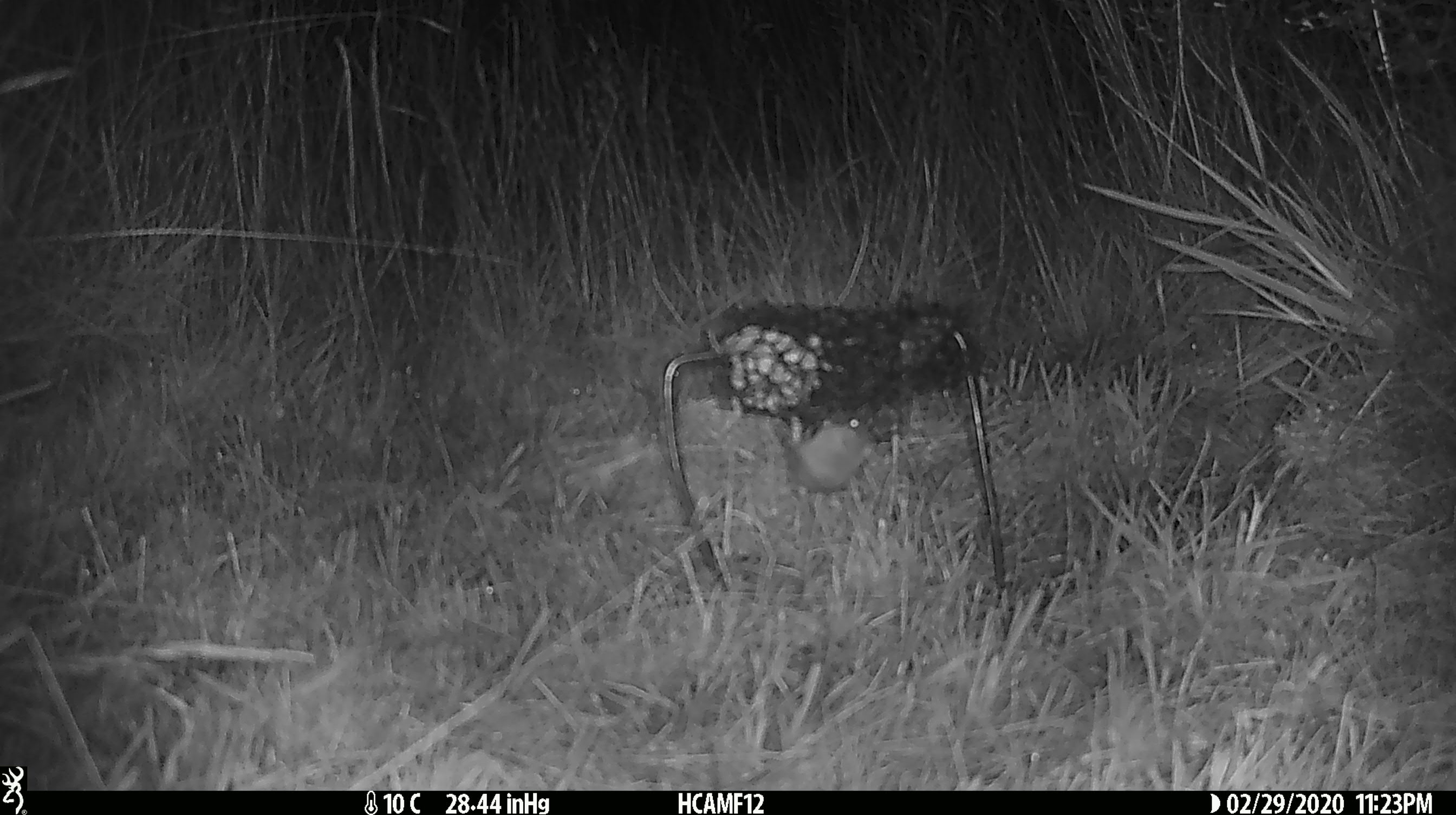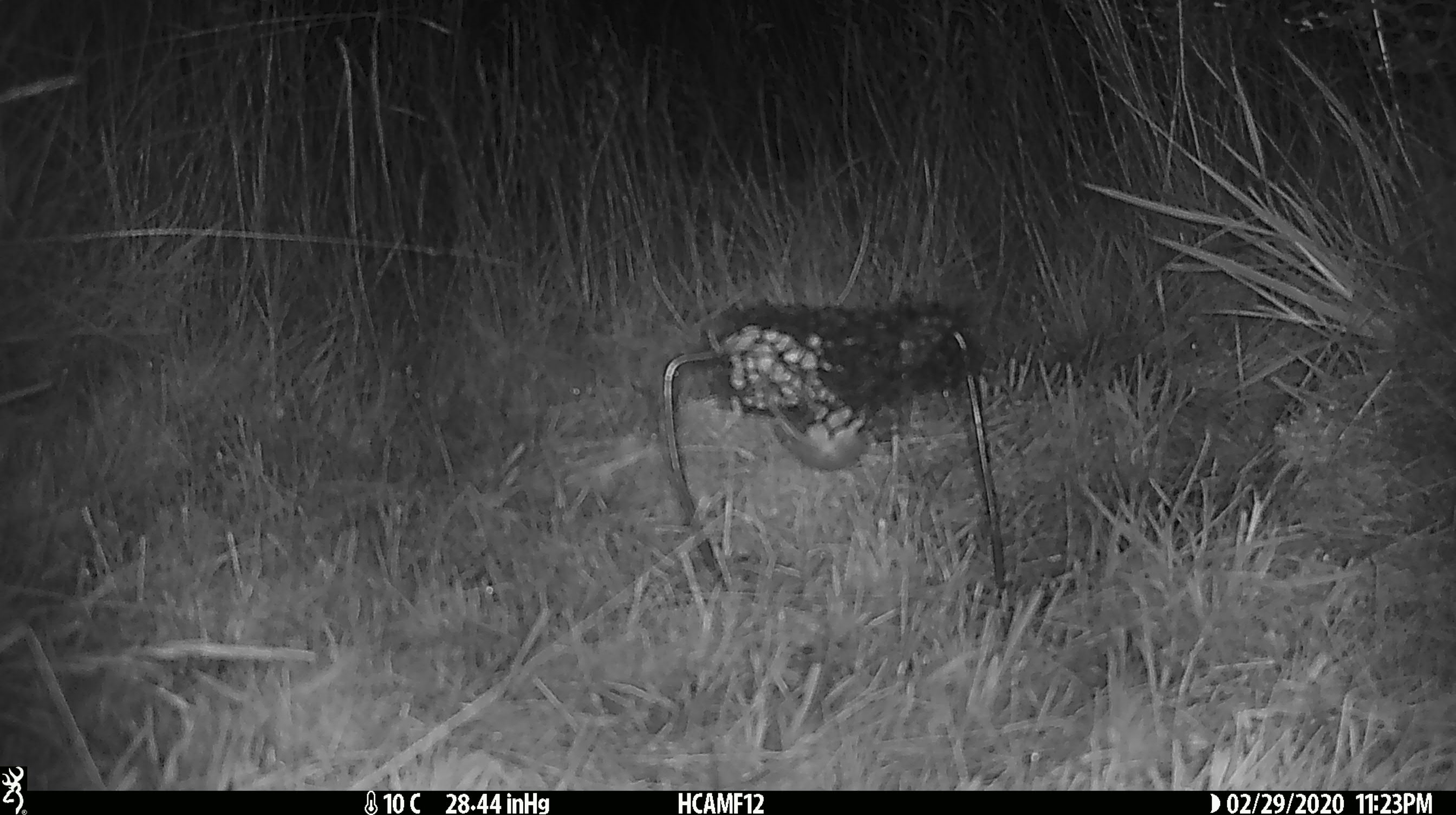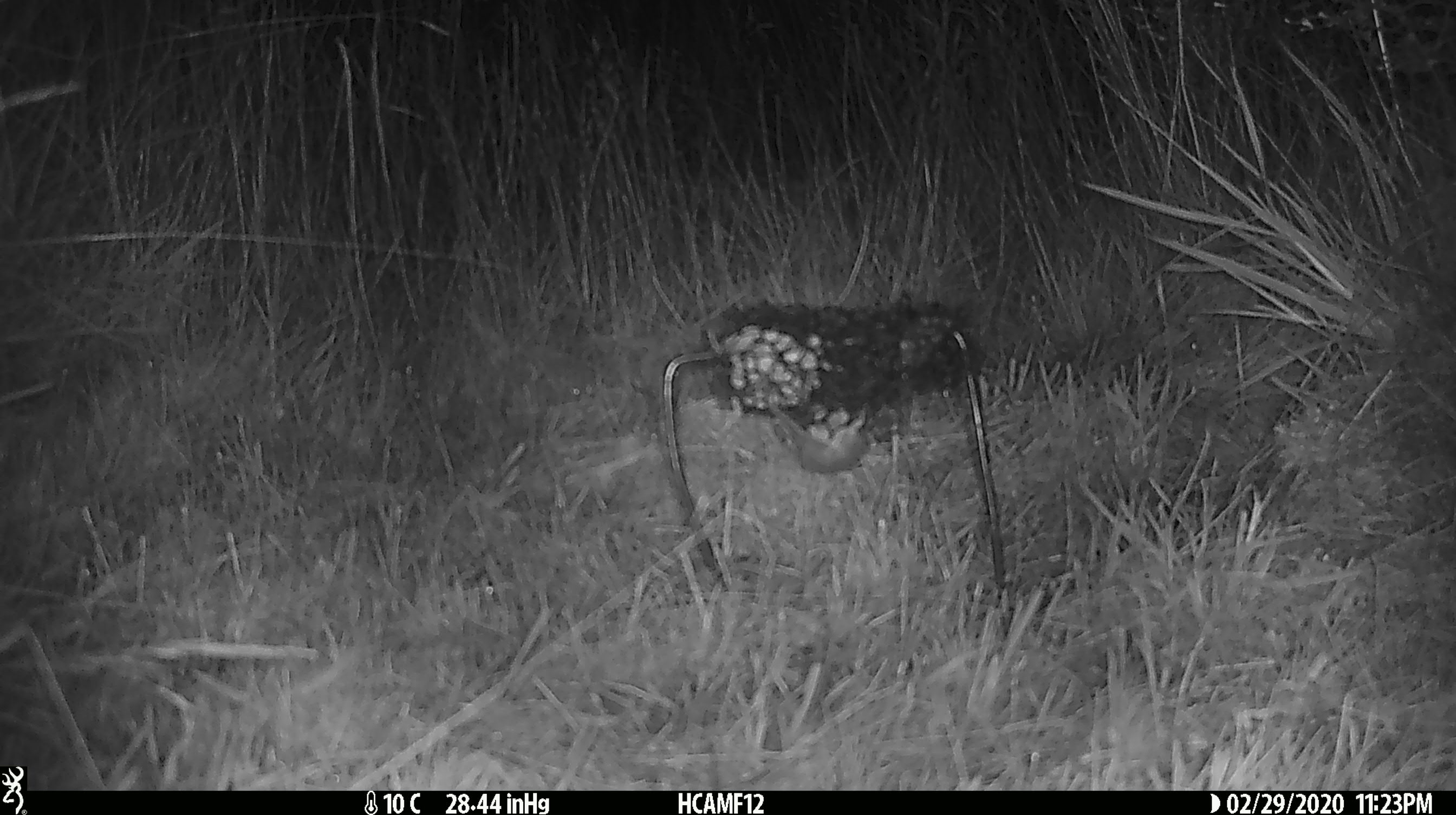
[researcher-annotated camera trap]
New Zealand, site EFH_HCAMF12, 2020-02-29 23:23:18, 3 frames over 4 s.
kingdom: Animalia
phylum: Chordata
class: Mammalia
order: Rodentia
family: Muridae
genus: Mus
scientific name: Mus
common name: mouse